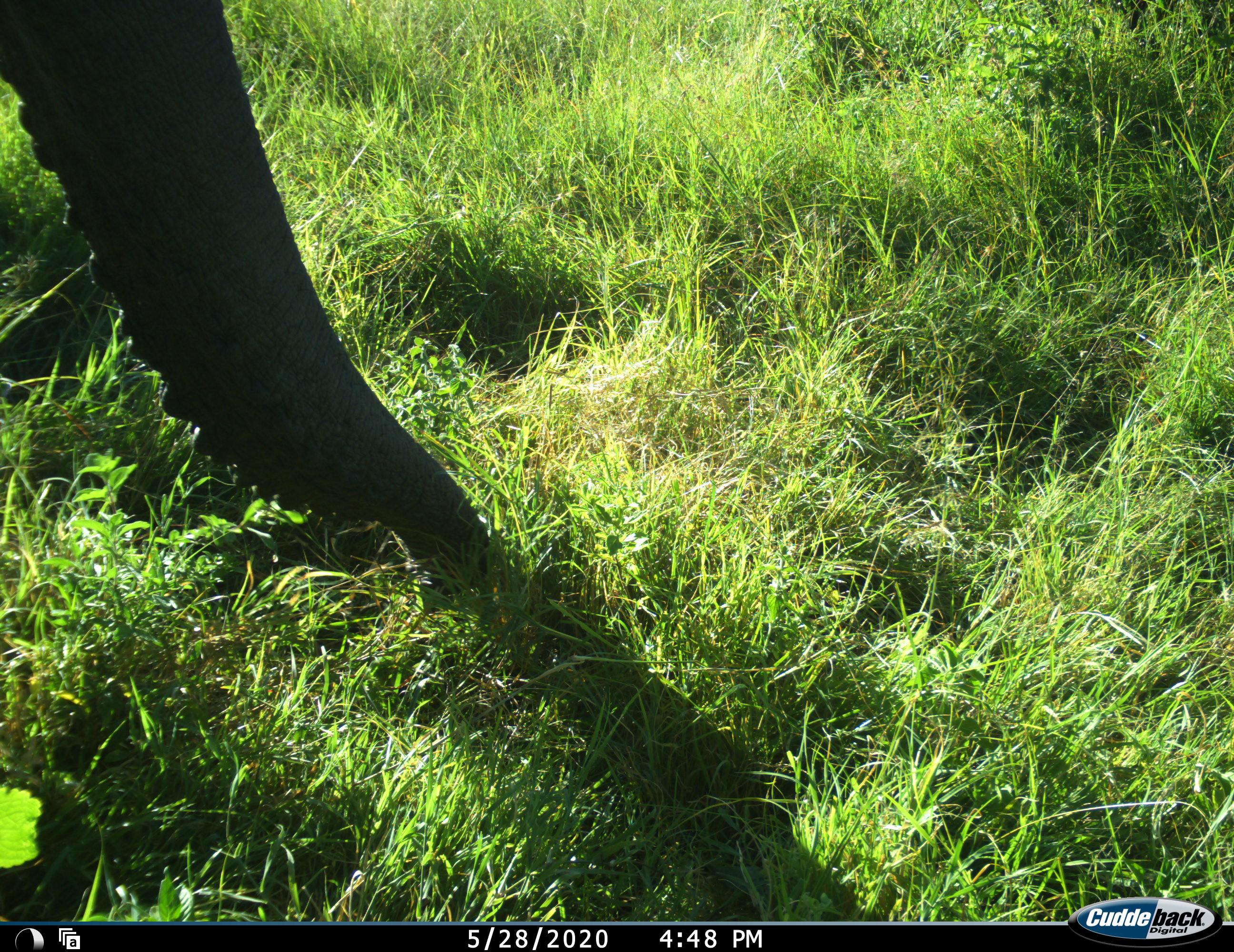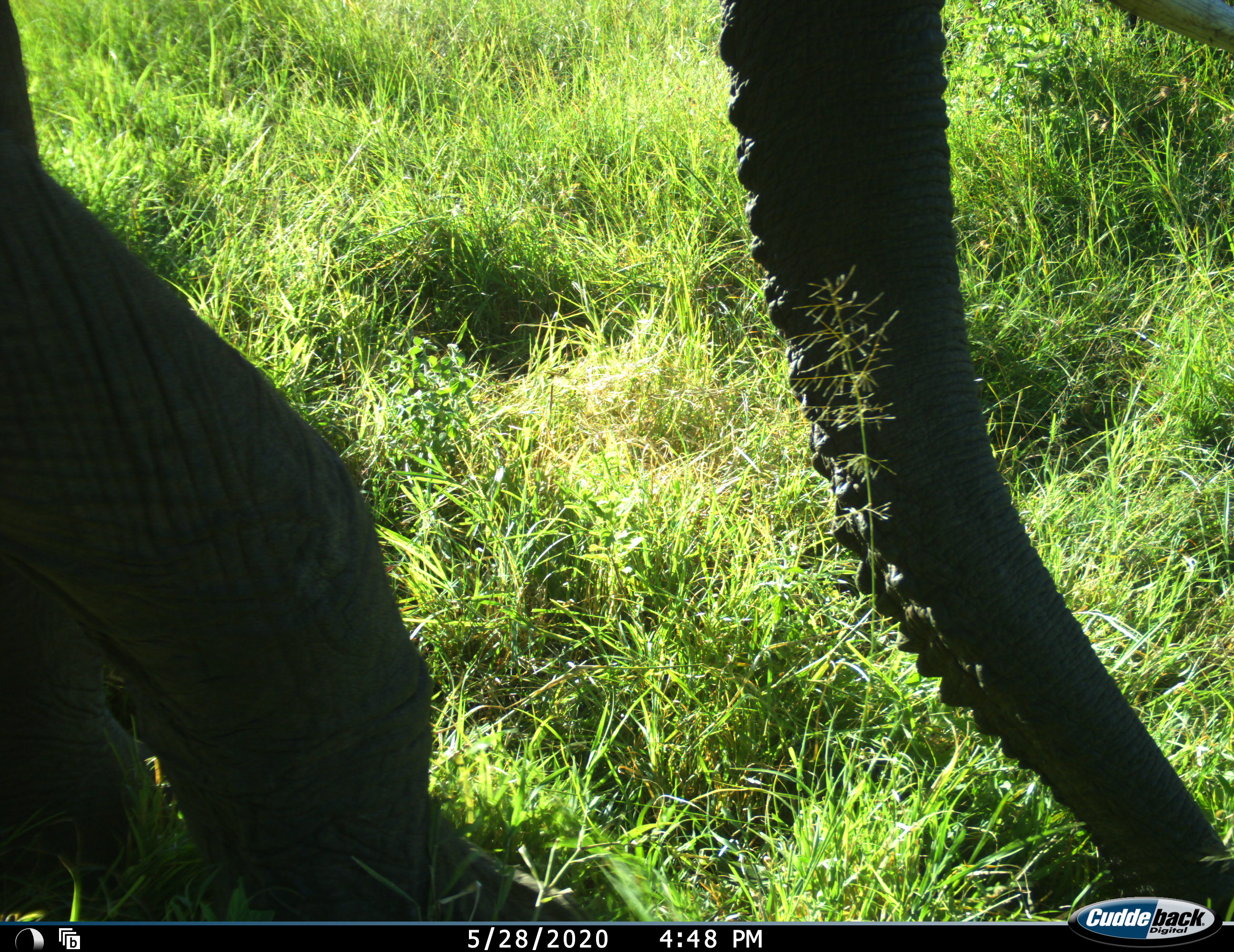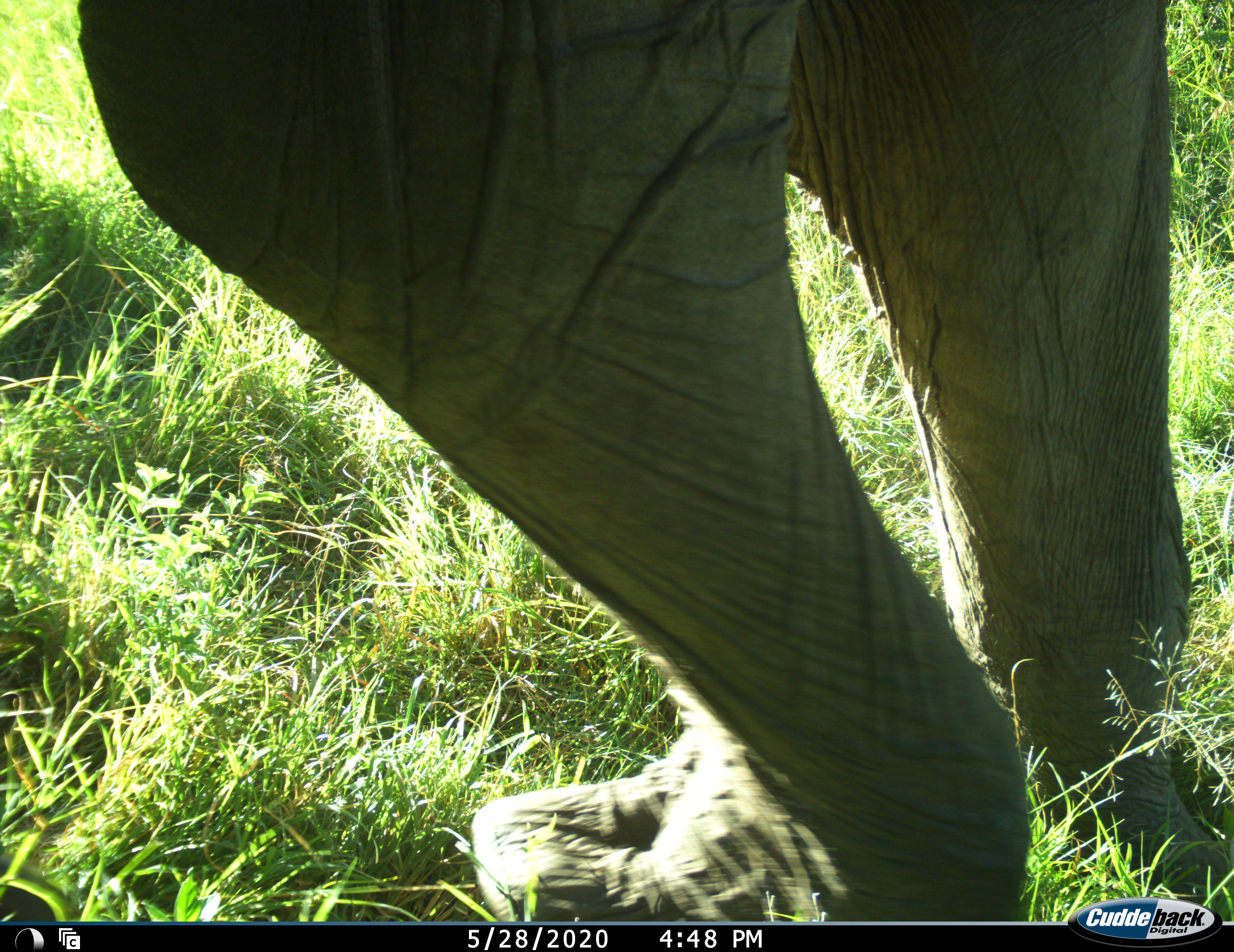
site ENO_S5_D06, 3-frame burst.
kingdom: Animalia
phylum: Chordata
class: Mammalia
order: Proboscidea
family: Elephantidae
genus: Loxodonta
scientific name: Loxodonta africana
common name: african bush elephant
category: elephant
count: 1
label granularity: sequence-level